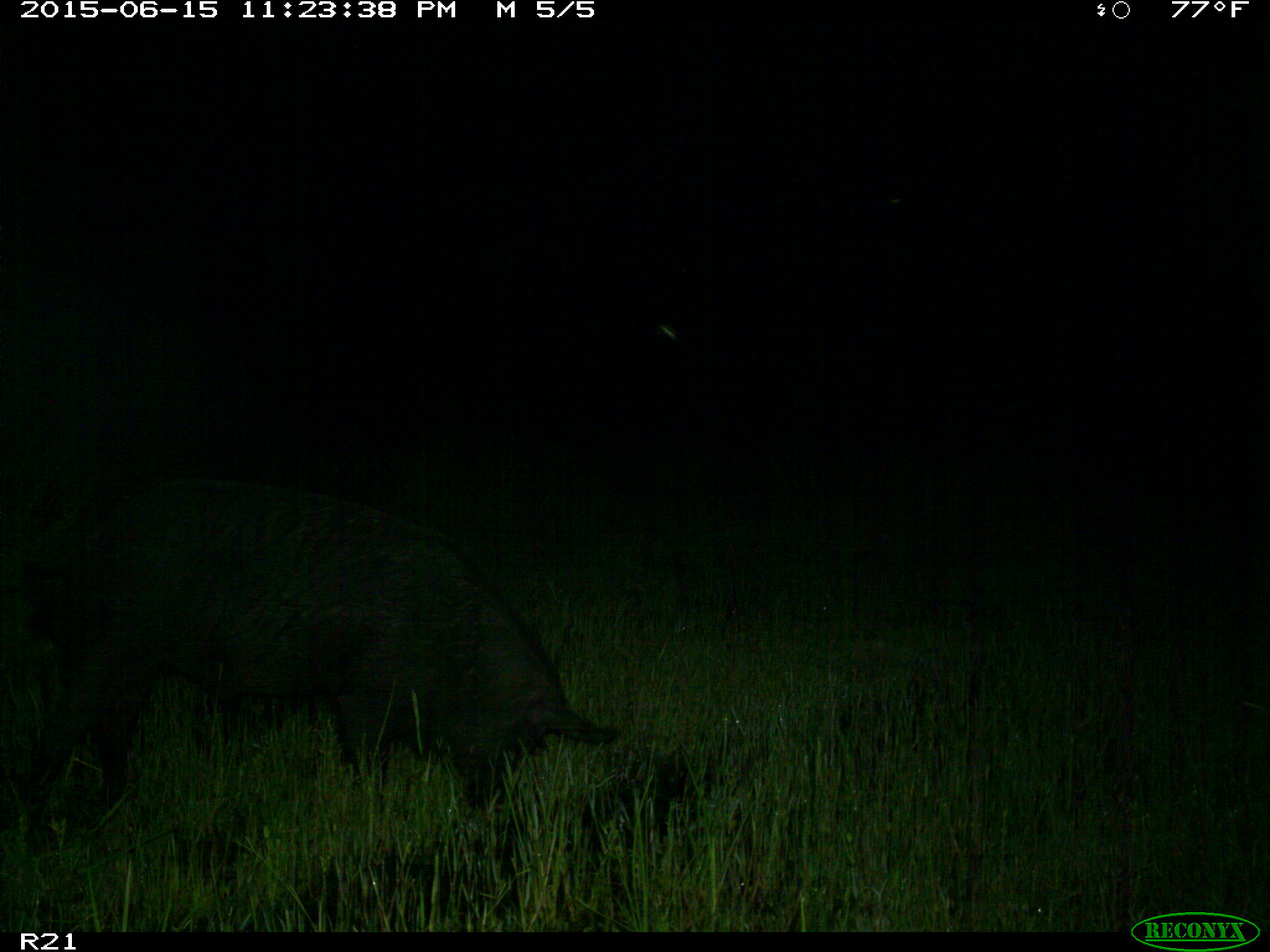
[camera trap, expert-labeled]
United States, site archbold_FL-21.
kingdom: Animalia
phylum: Chordata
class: Mammalia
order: Artiodactyla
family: Suidae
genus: Sus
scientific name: Sus scrofa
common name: wild boar